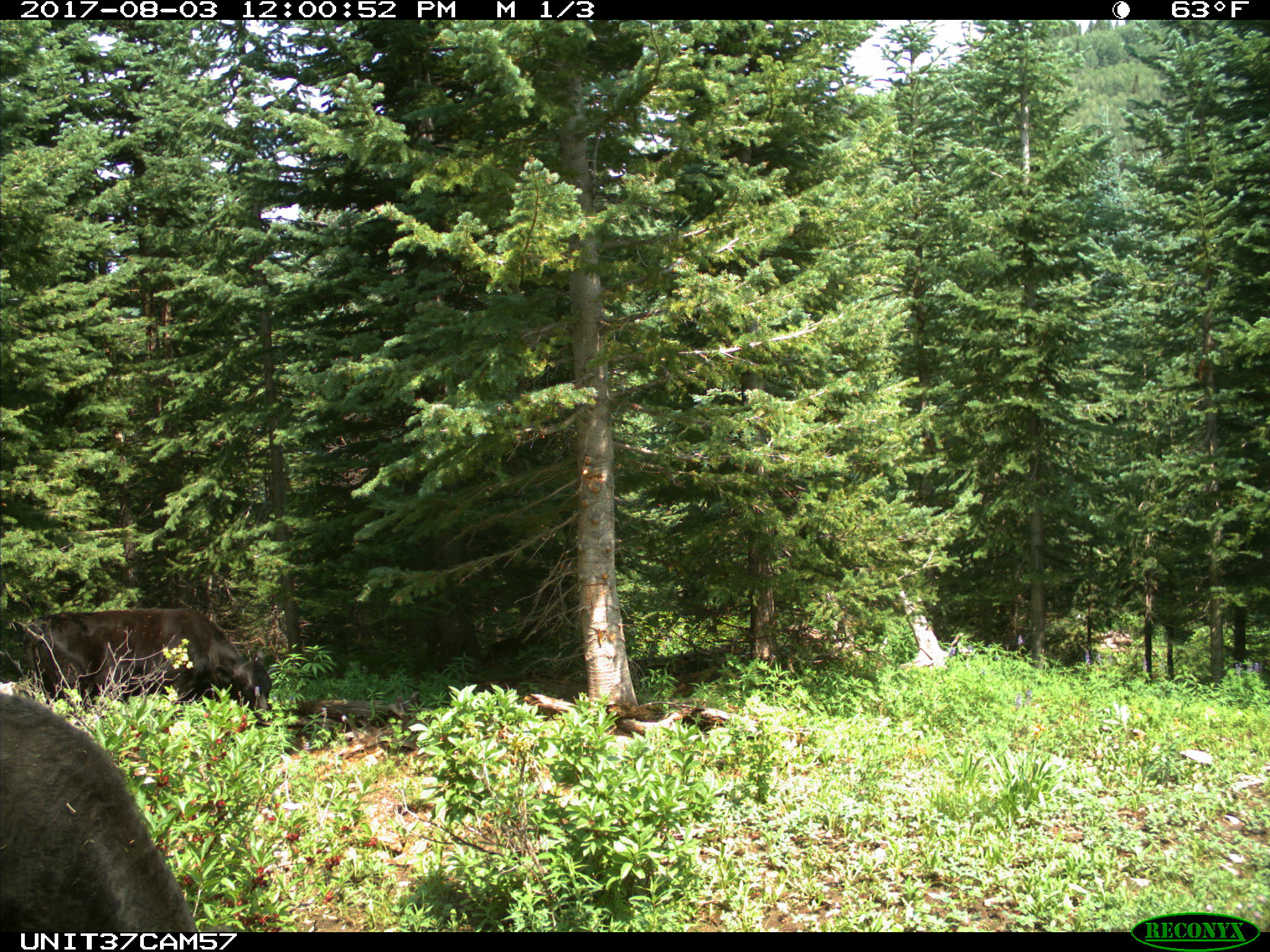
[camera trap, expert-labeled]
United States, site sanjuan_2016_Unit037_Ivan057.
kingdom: Animalia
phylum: Chordata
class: Mammalia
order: Artiodactyla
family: Bovidae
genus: Bos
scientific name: Bos taurus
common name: domestic cow